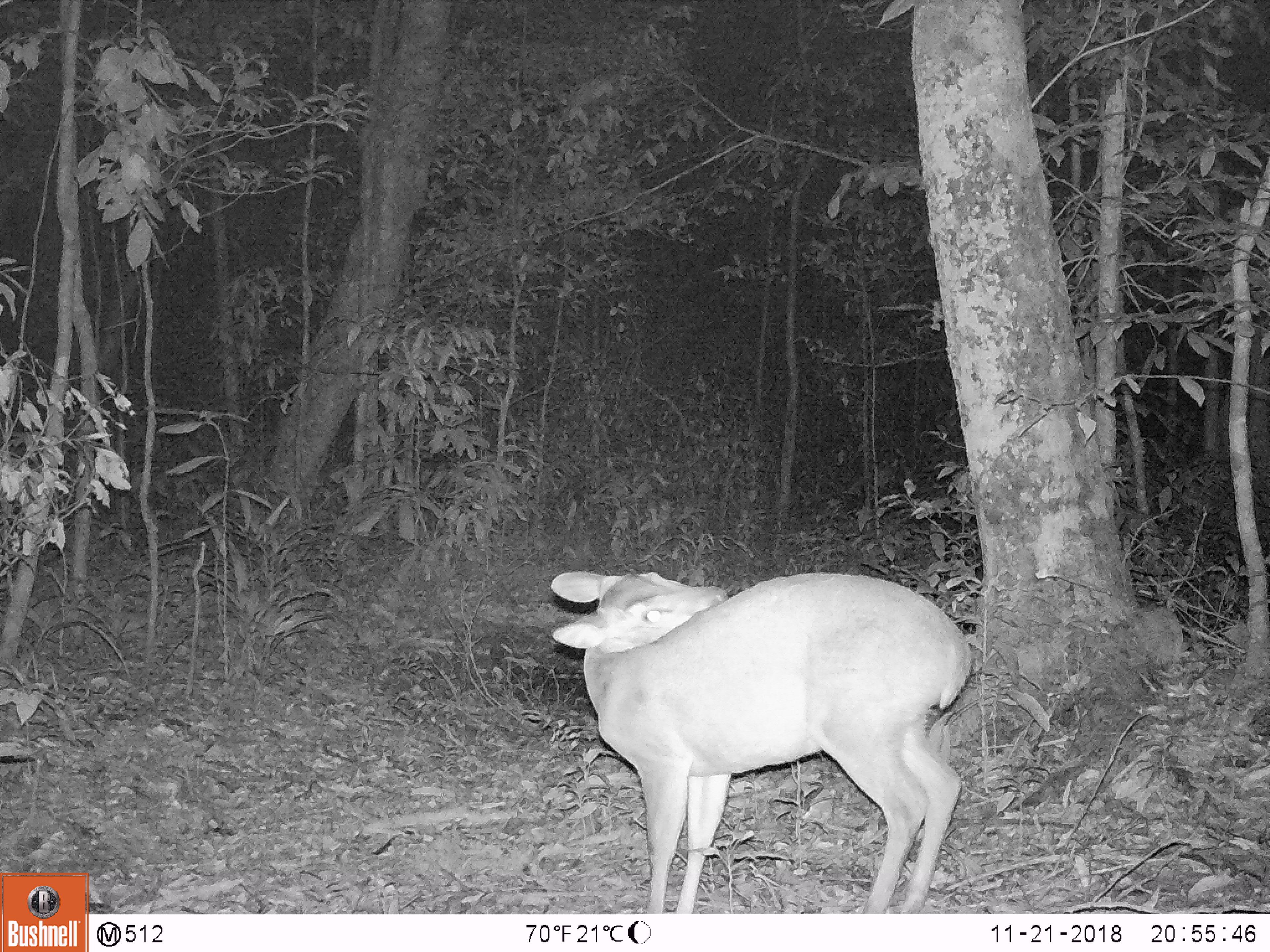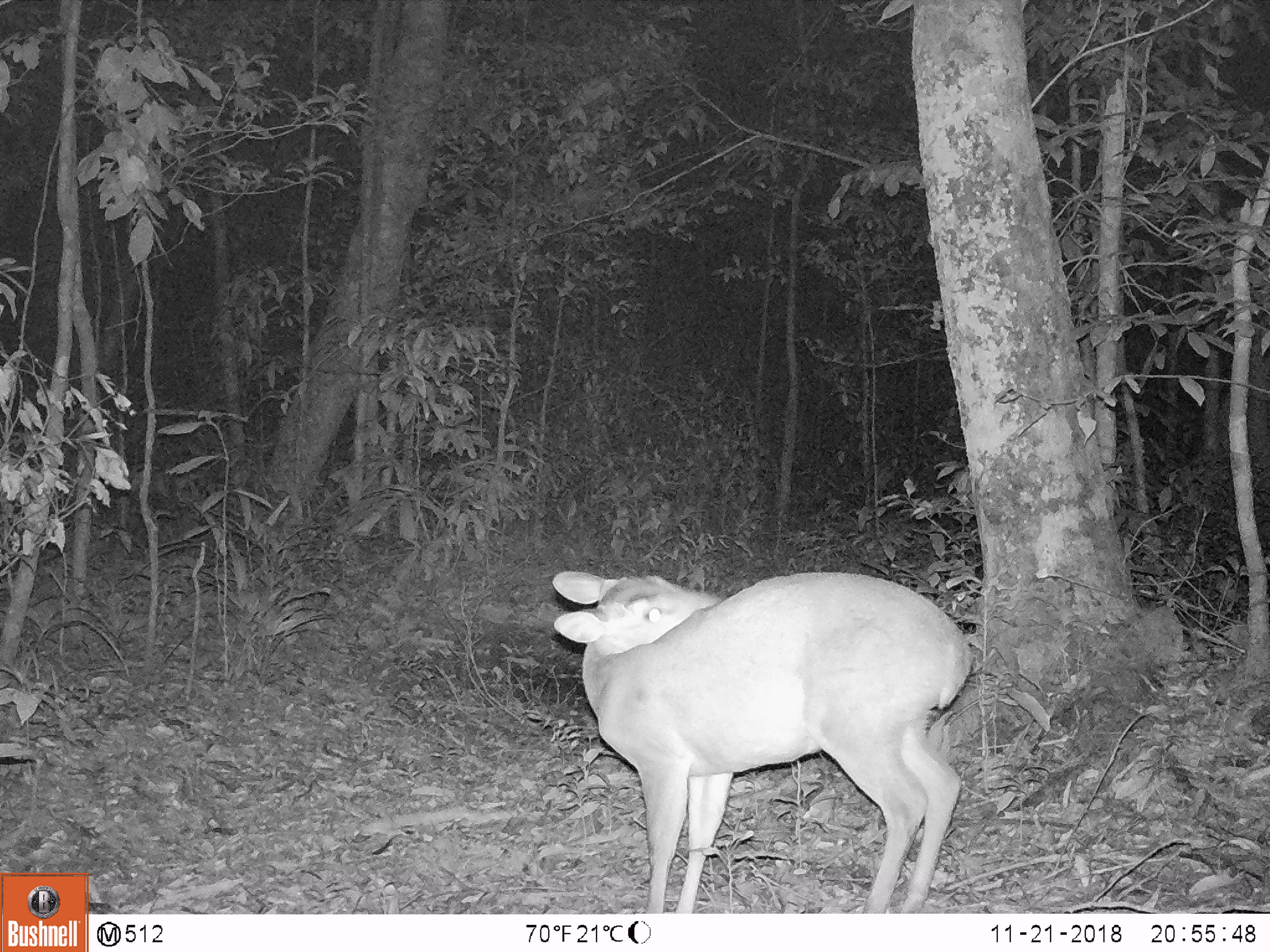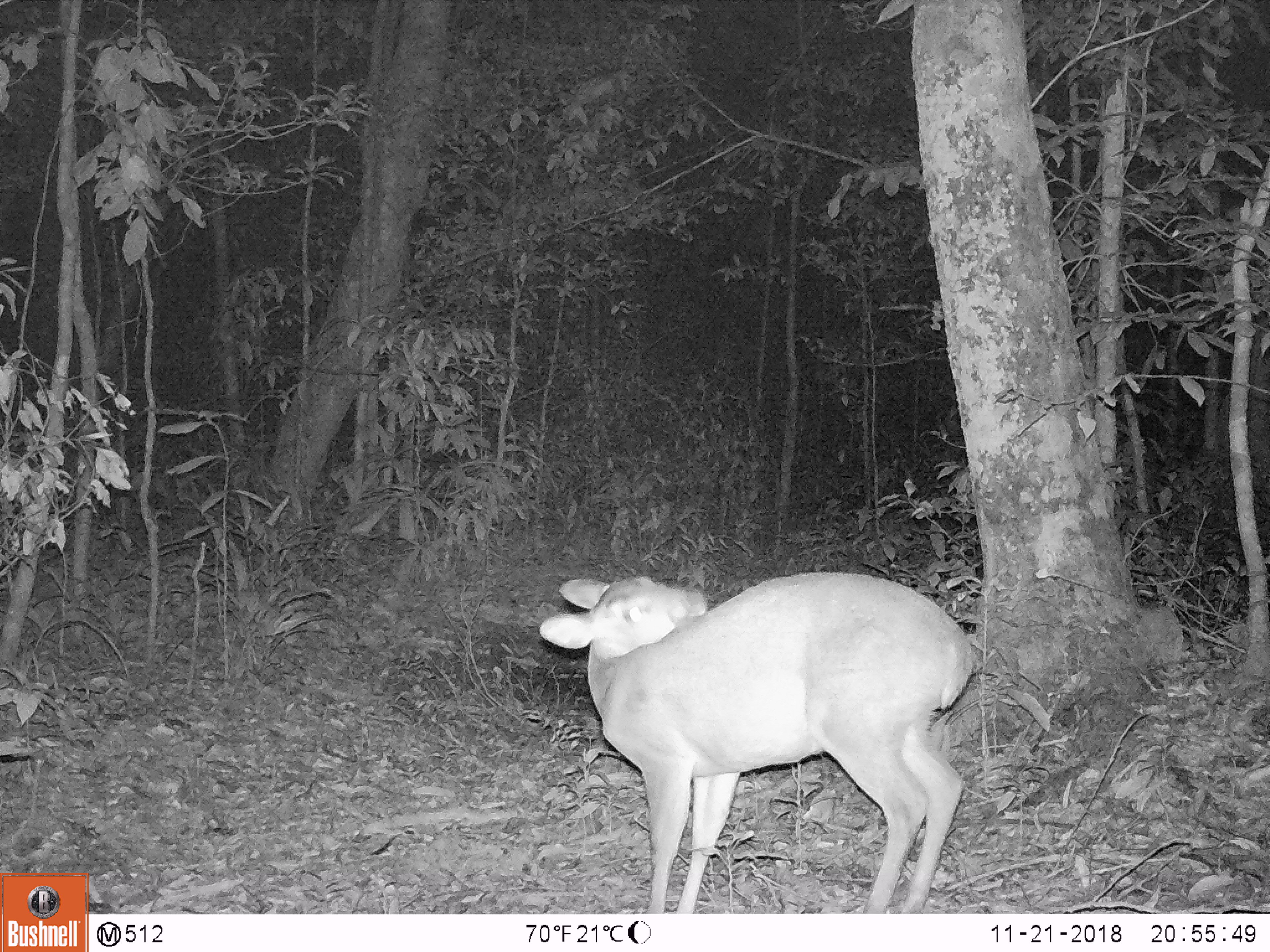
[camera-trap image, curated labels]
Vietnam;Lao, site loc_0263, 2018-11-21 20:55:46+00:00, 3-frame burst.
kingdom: Animalia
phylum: Chordata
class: Mammalia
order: Artiodactyla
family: Cervidae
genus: Muntiacus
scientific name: Muntiacus vuquangensis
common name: large-antlered muntjac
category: large antlered muntjac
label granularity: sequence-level